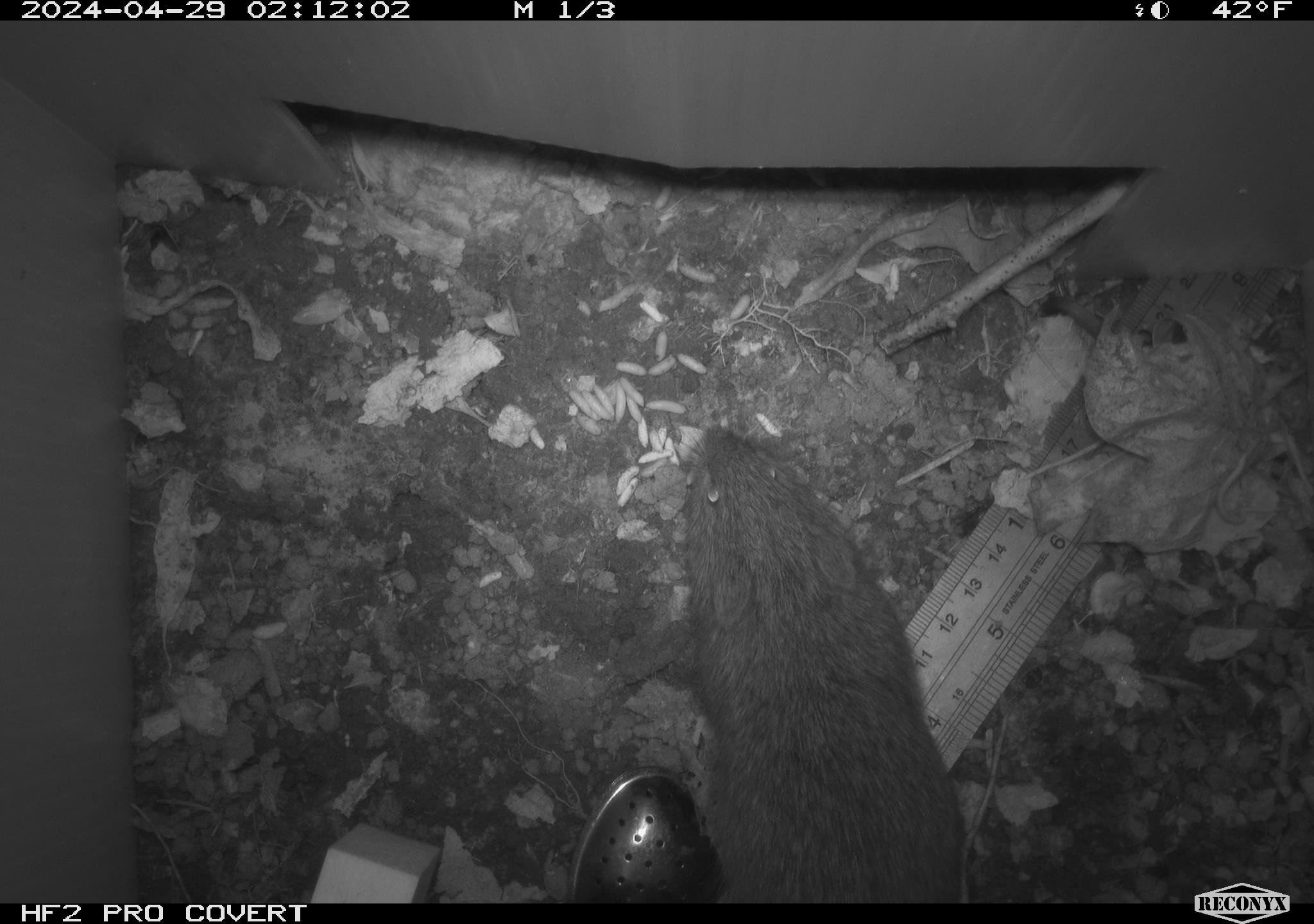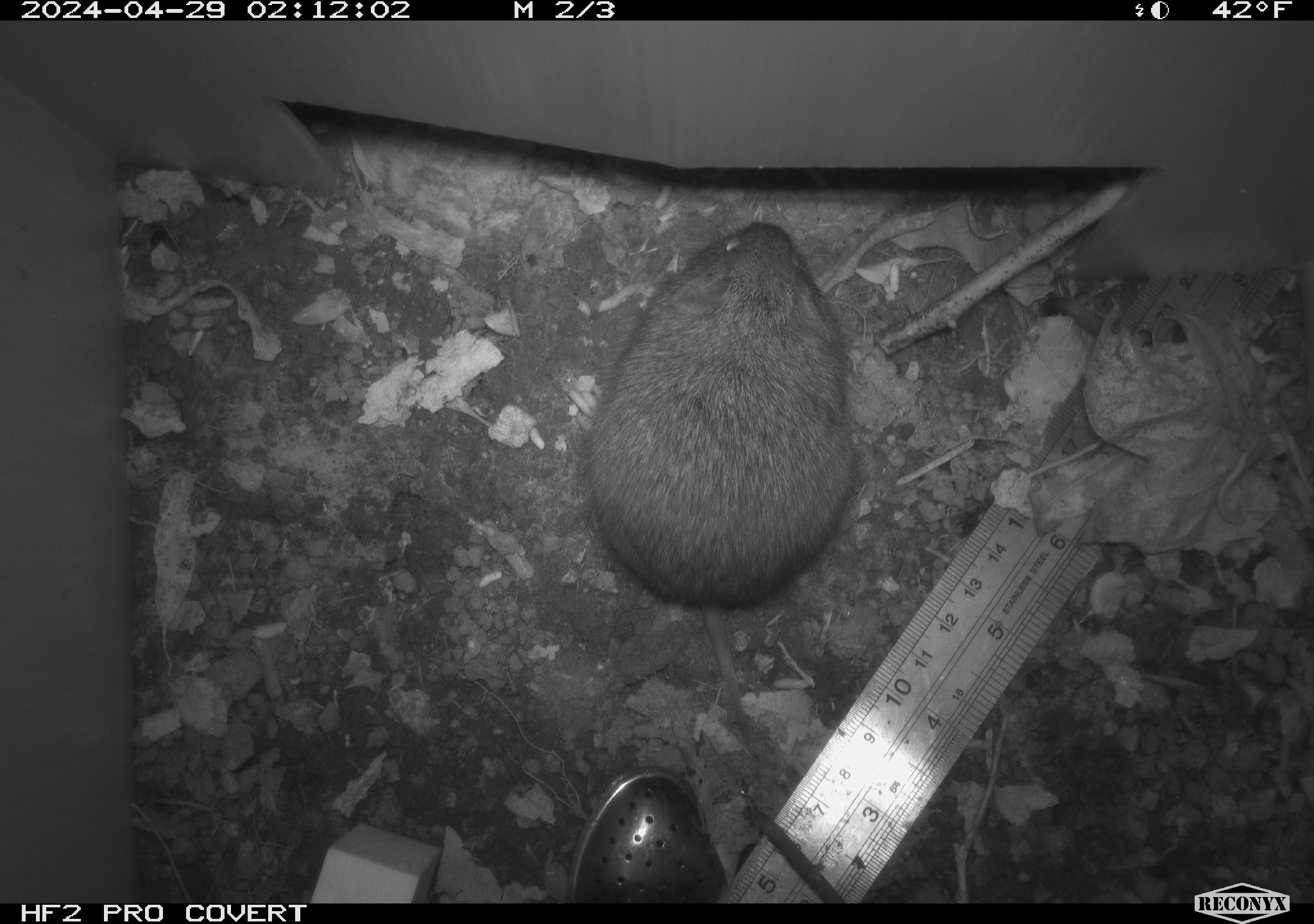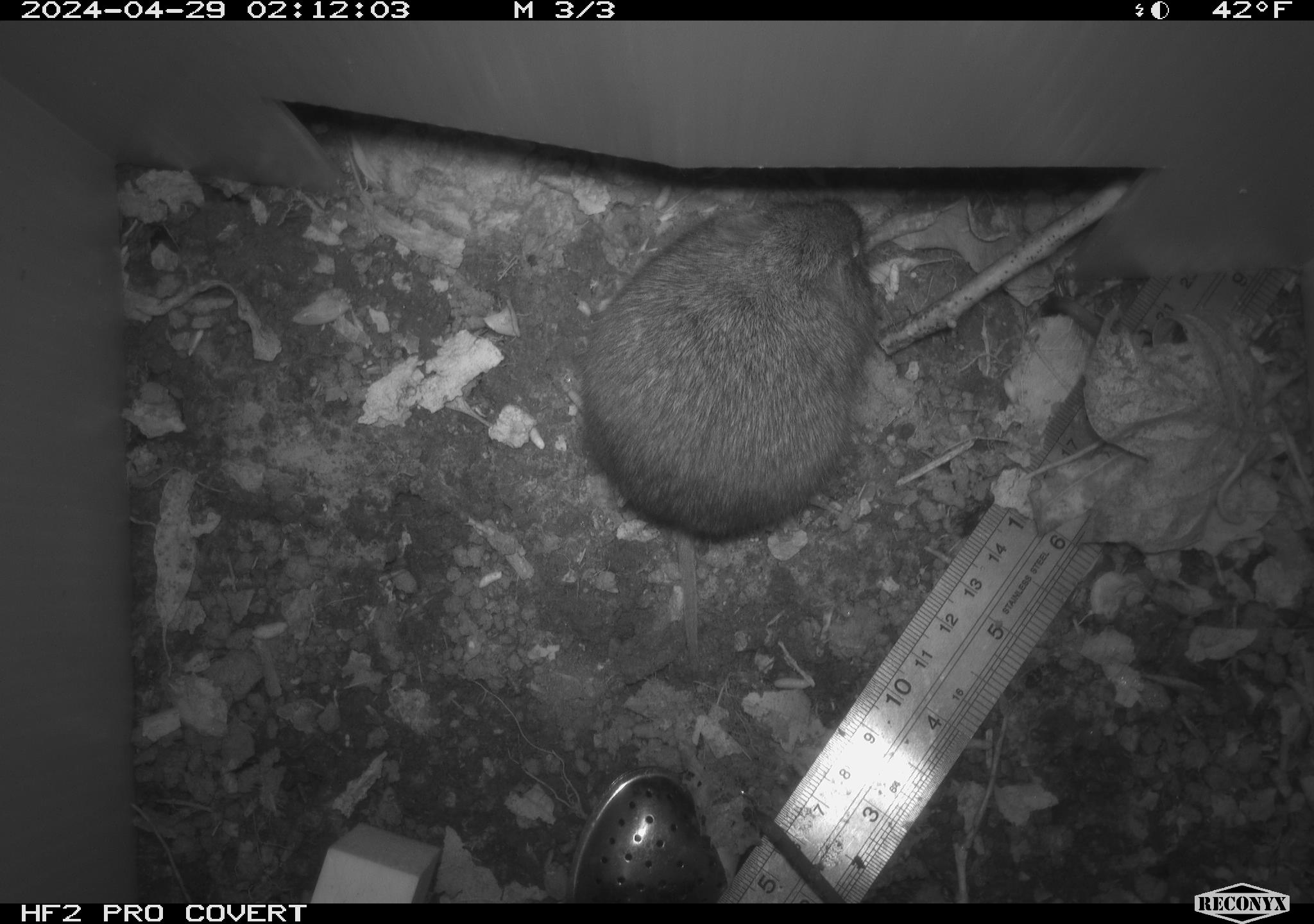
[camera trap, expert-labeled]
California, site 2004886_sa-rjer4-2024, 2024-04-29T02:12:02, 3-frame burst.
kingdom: Animalia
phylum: Chordata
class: Mammalia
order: Rodentia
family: Cricetidae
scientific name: Arvicolinae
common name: voles, lemmings, and muskrats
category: arvicolinae subfamily